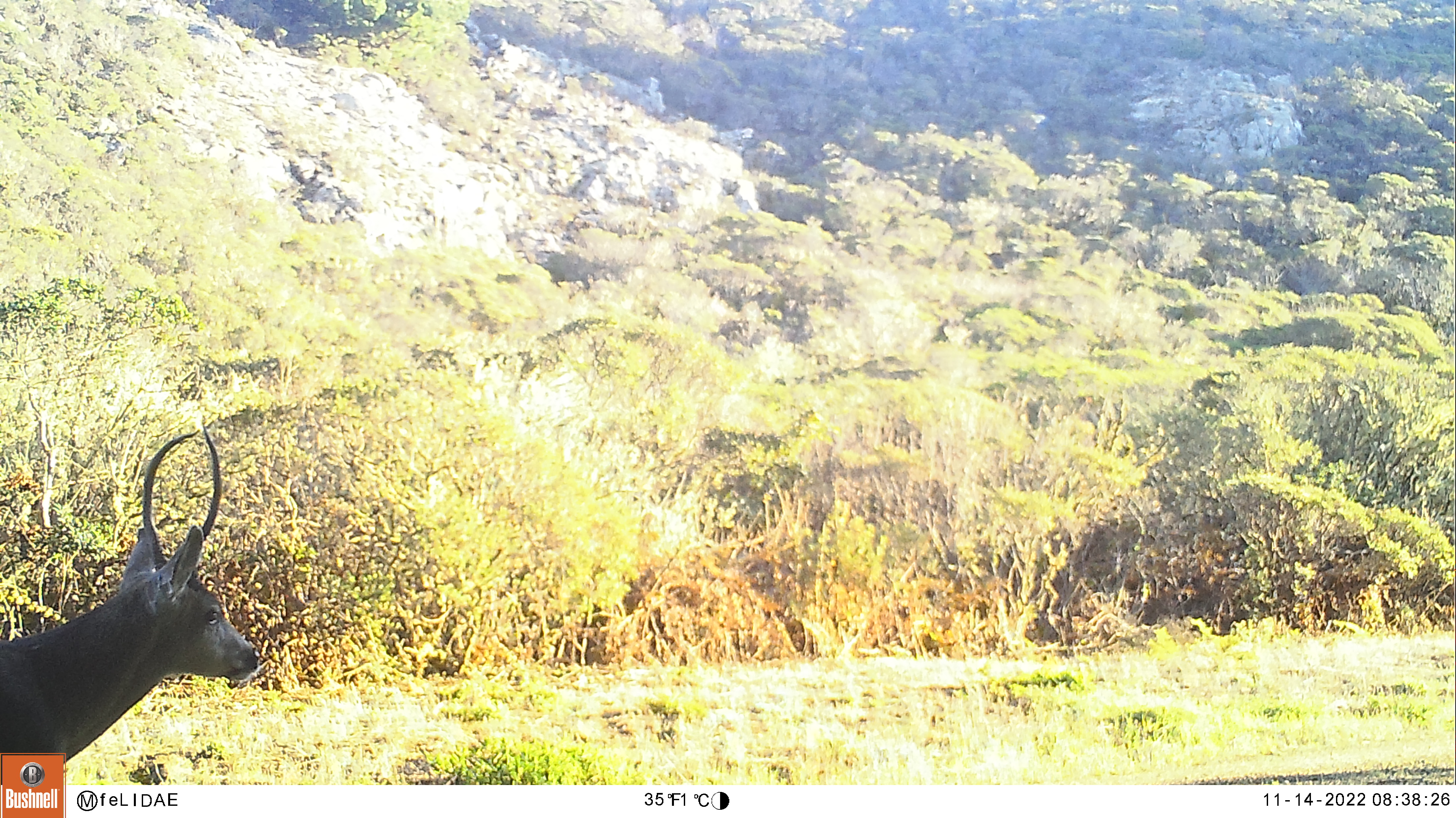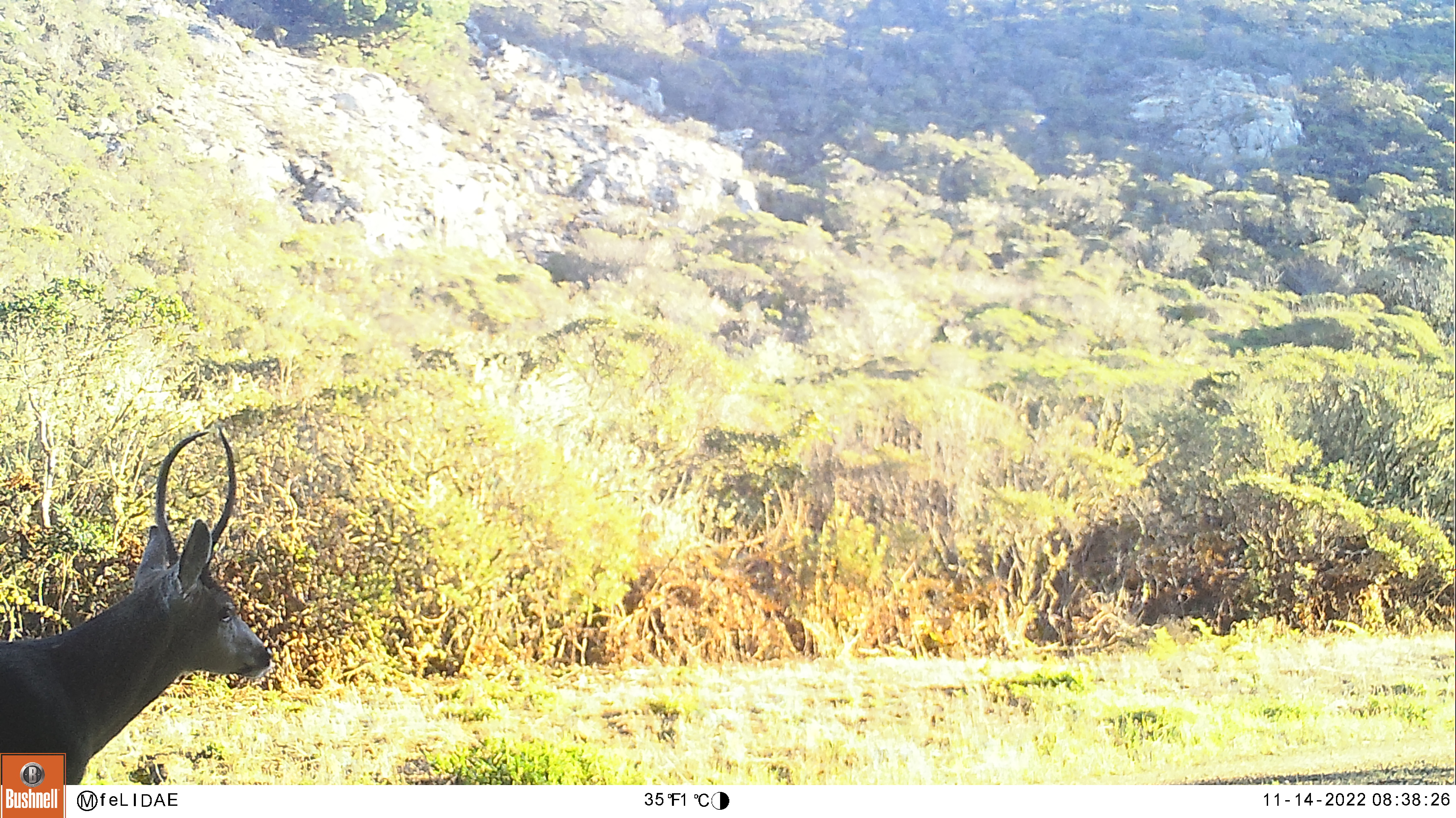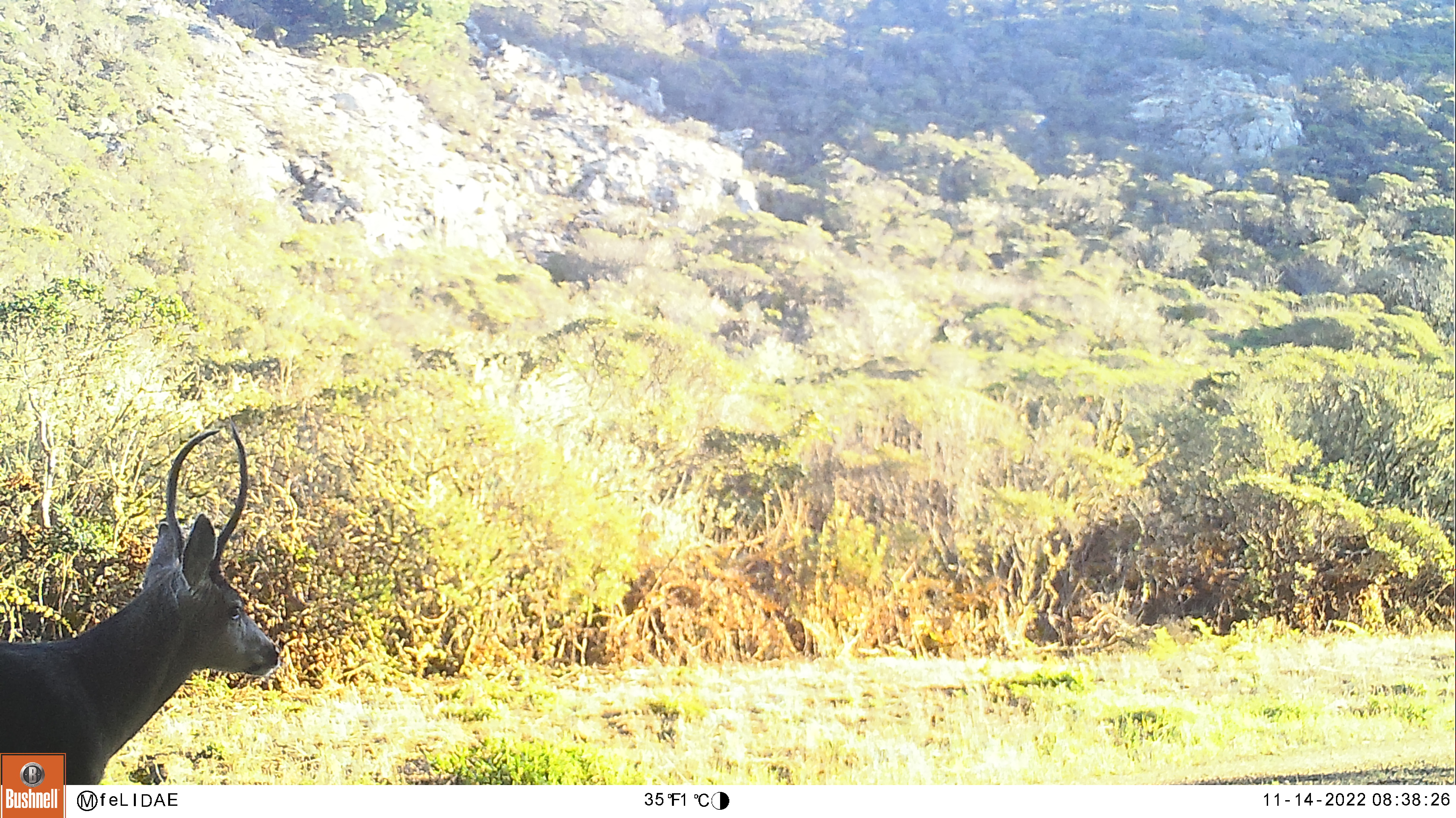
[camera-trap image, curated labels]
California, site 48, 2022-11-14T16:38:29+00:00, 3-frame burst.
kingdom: Animalia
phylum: Chordata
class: Mammalia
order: Artiodactyla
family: Cervidae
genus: Odocoileus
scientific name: Odocoileus hemionus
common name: mule deer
Mule deer (Odocoileus hemionus).